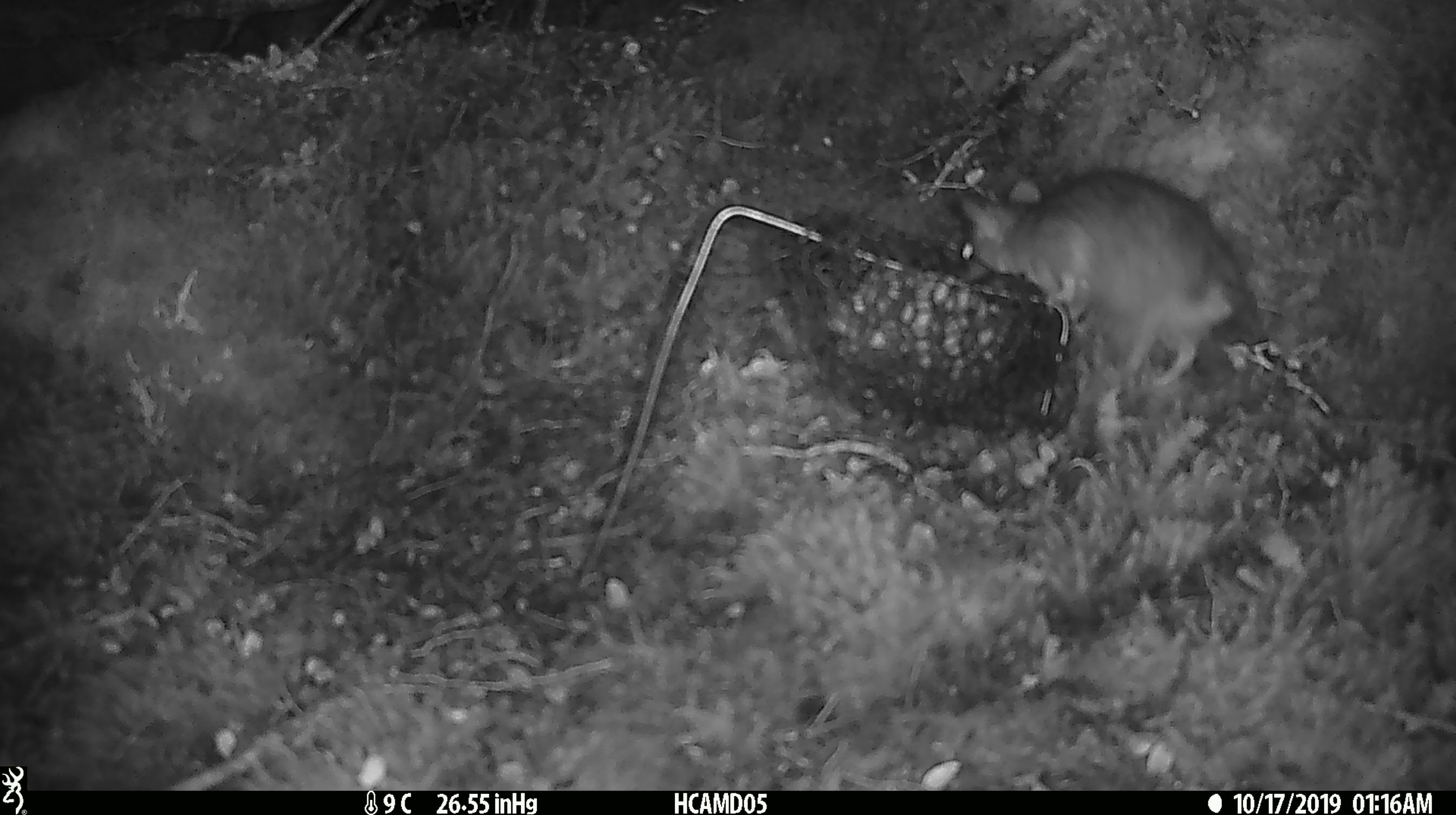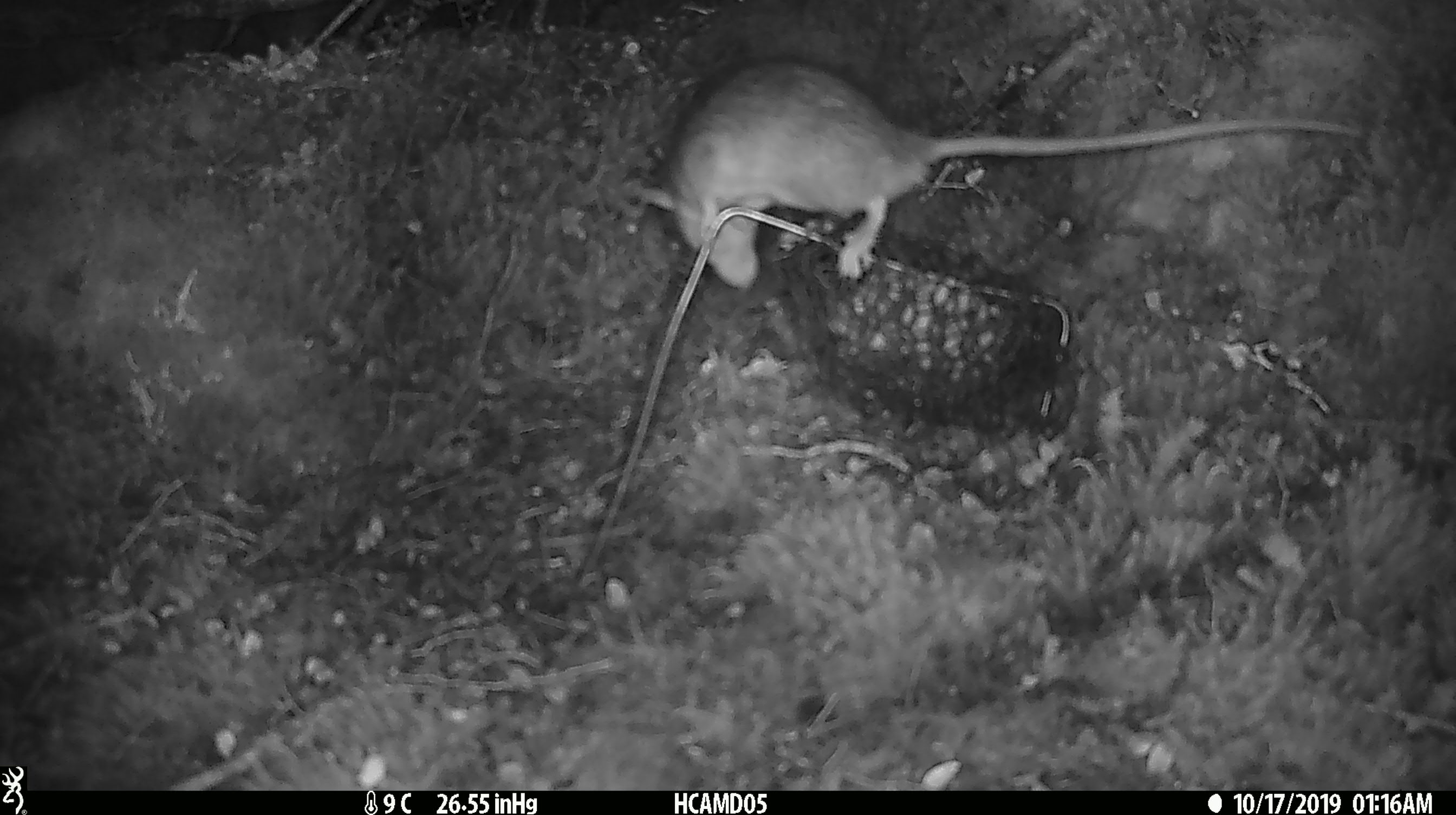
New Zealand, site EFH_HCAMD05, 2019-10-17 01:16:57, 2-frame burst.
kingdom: Animalia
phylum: Chordata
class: Mammalia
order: Rodentia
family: Muridae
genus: Rattus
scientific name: Rattus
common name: rat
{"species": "rat (Rattus)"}